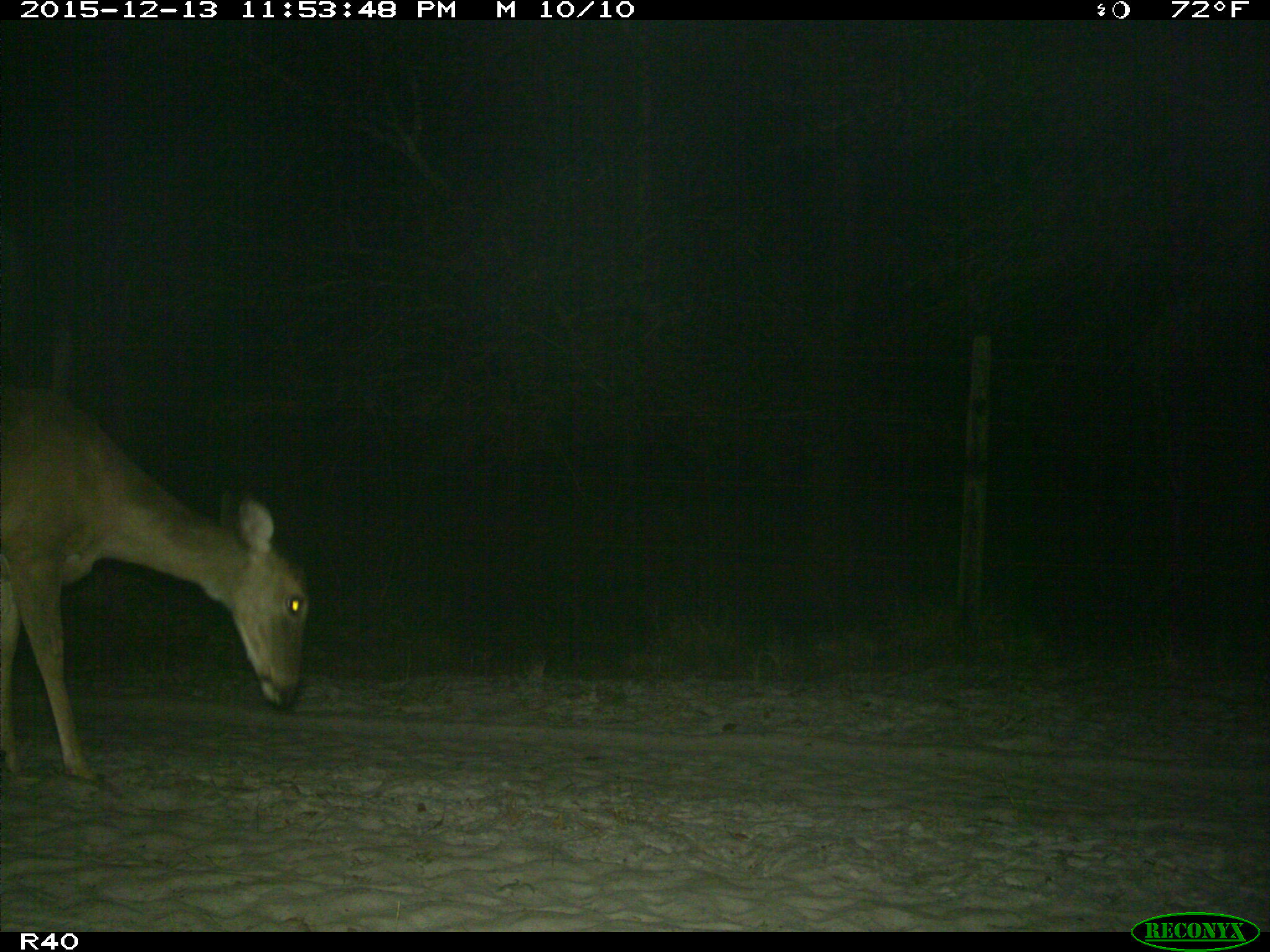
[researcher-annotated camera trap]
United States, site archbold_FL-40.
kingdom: Animalia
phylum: Chordata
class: Mammalia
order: Artiodactyla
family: Cervidae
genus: Odocoileus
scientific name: Odocoileus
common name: deer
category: unidentified deer